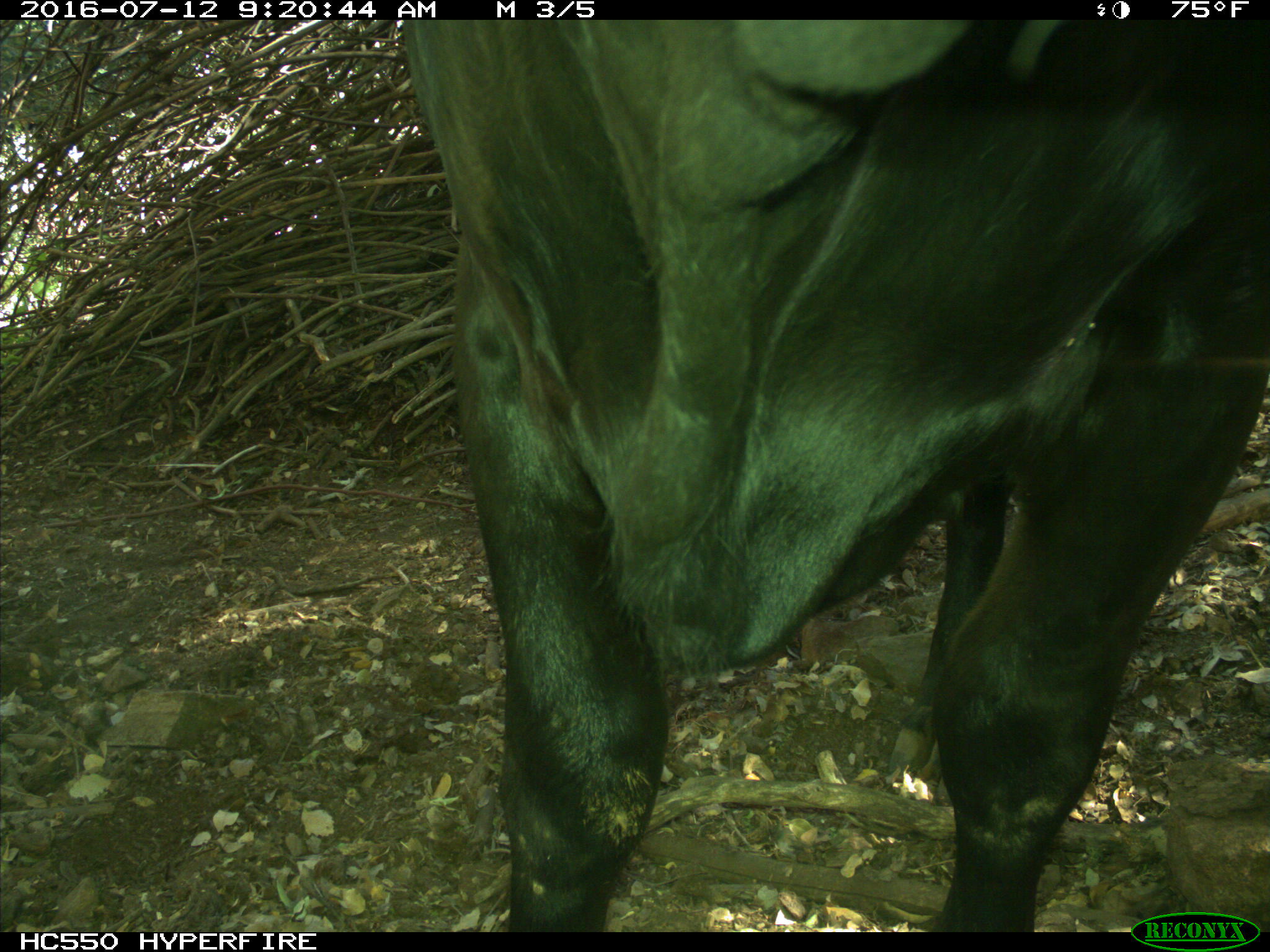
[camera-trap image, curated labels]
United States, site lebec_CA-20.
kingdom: Animalia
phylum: Chordata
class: Mammalia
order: Artiodactyla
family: Bovidae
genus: Bos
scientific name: Bos taurus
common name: domestic cow